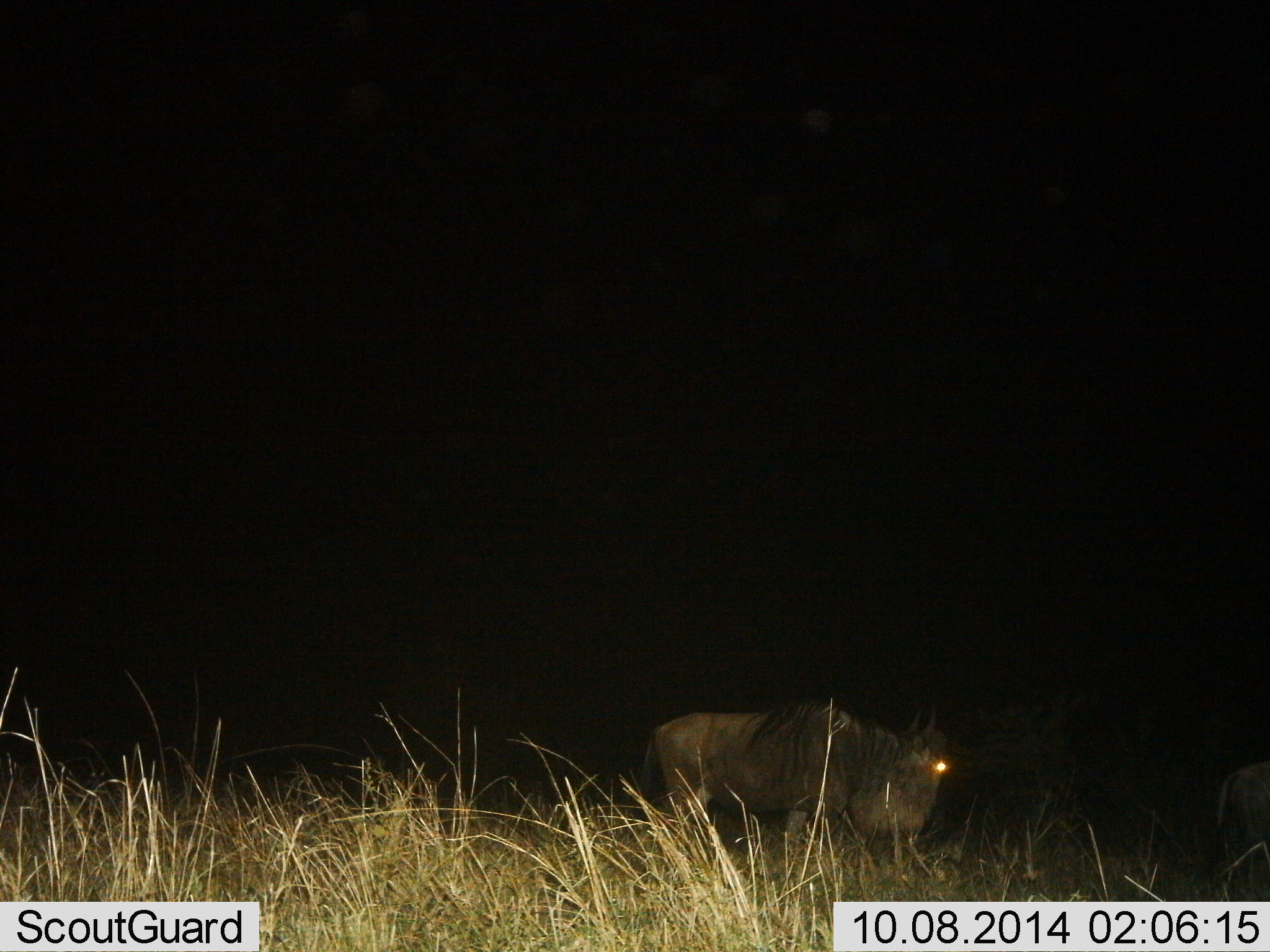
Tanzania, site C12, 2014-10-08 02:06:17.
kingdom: Animalia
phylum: Chordata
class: Mammalia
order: Artiodactyla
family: Bovidae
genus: Connochaetes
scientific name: Connochaetes taurinus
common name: blue wildebeest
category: wildebeest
Wildebeest (blue wildebeest) (Connochaetes taurinus), count 2. Behavior (volunteer vote fractions): standing 60%, resting 0%, moving 40%, interacting 0%. Young present (vote fraction): 0%. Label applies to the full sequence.